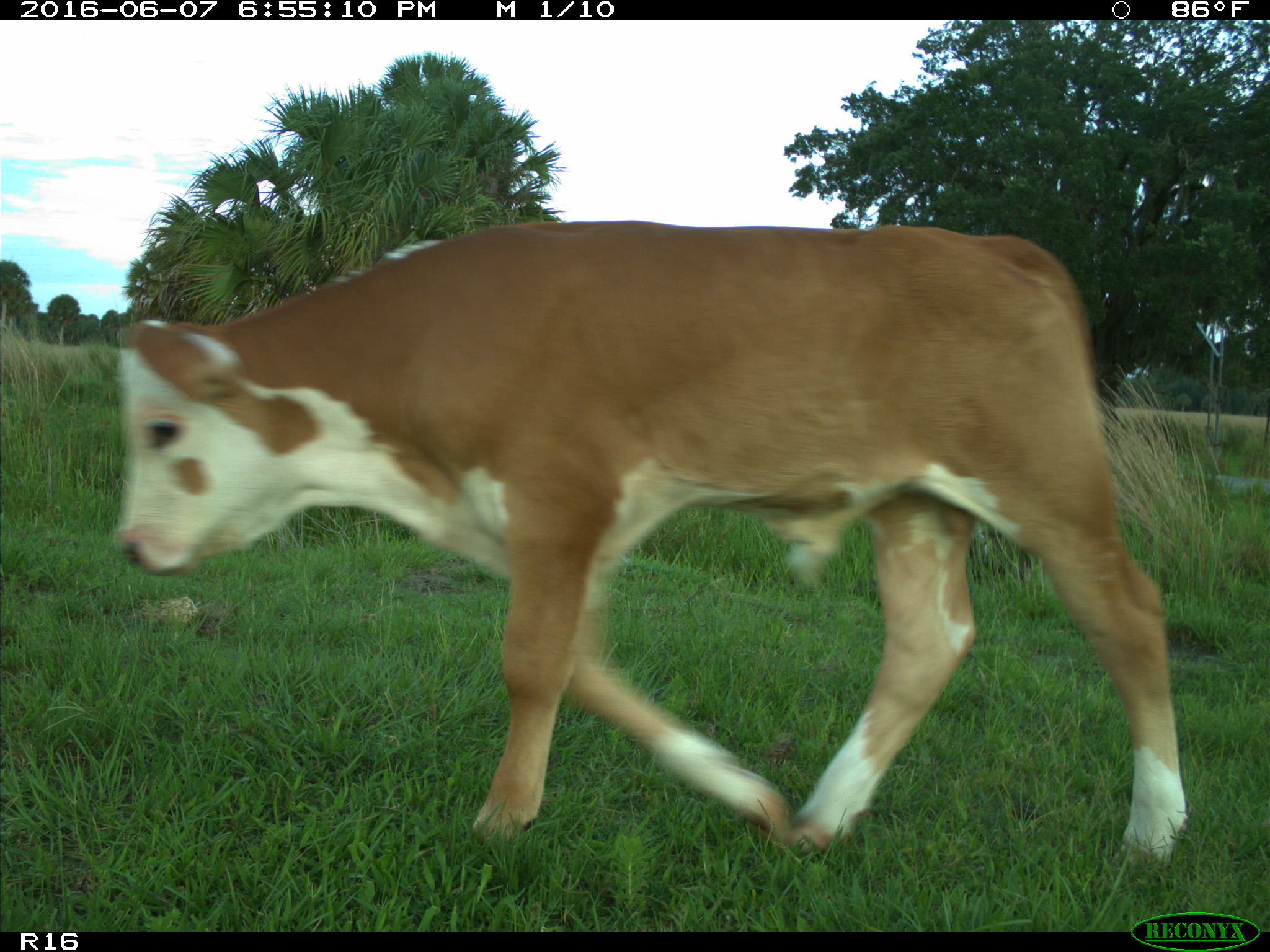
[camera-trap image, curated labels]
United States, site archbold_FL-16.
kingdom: Animalia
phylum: Chordata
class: Mammalia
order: Artiodactyla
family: Bovidae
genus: Bos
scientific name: Bos taurus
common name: domestic cow